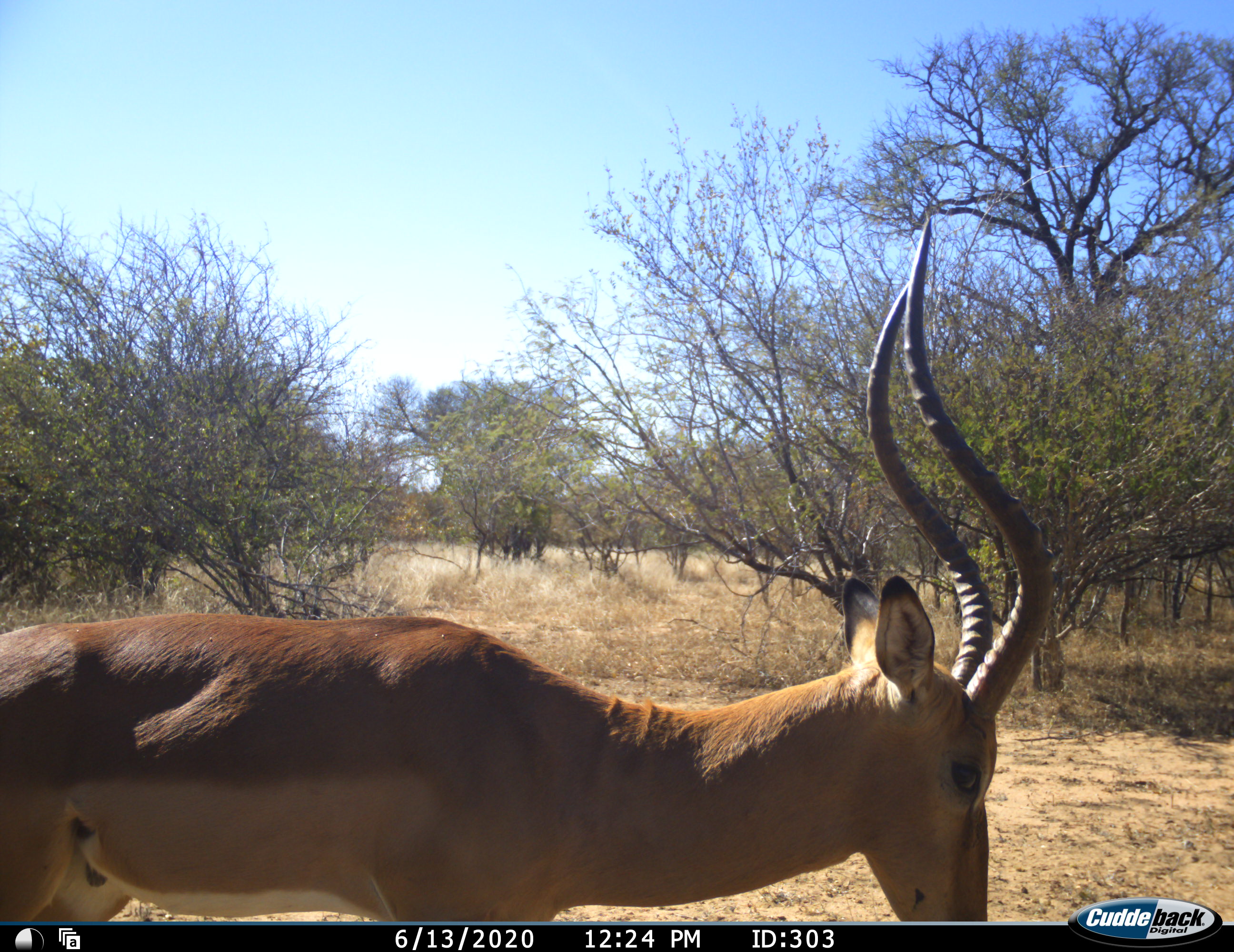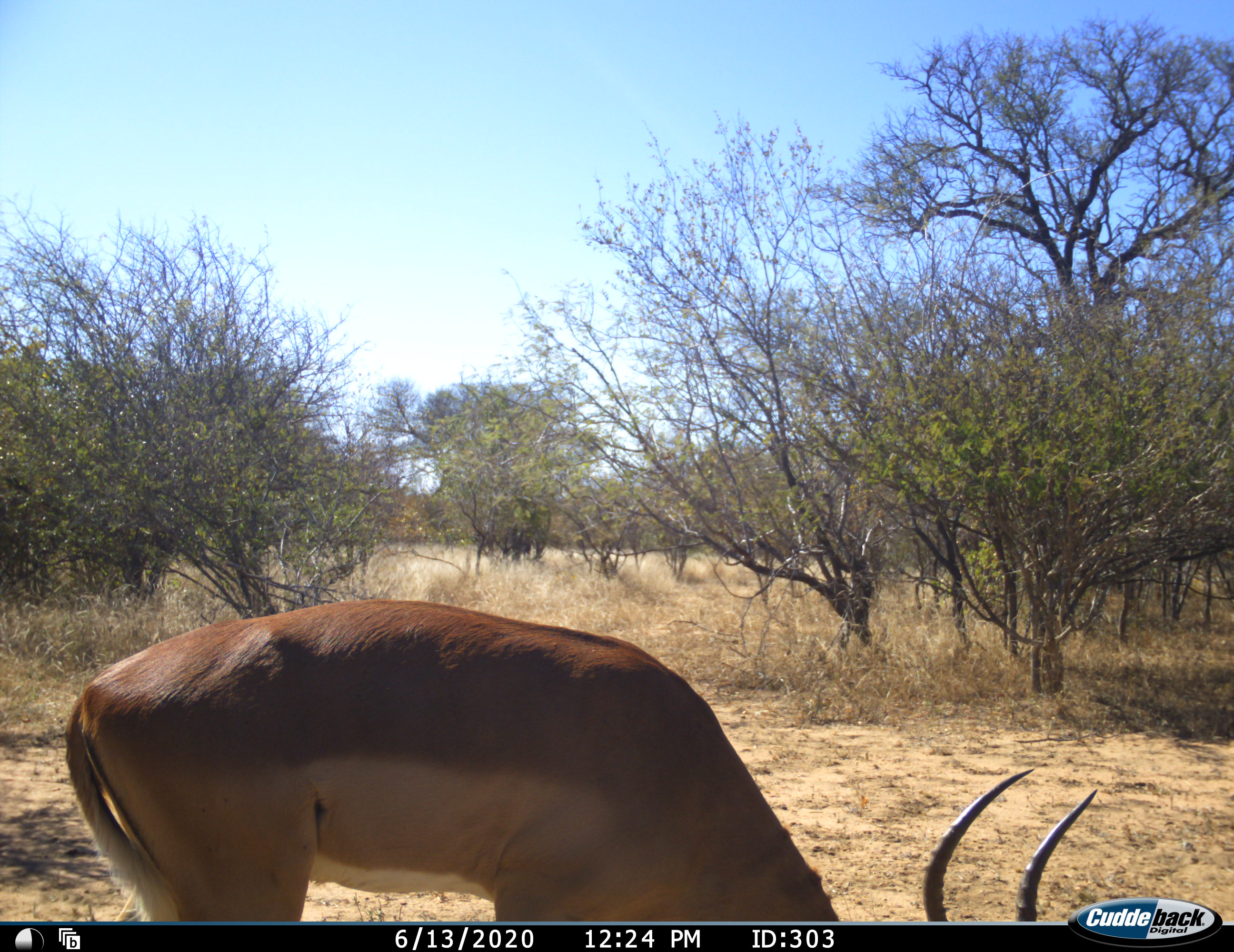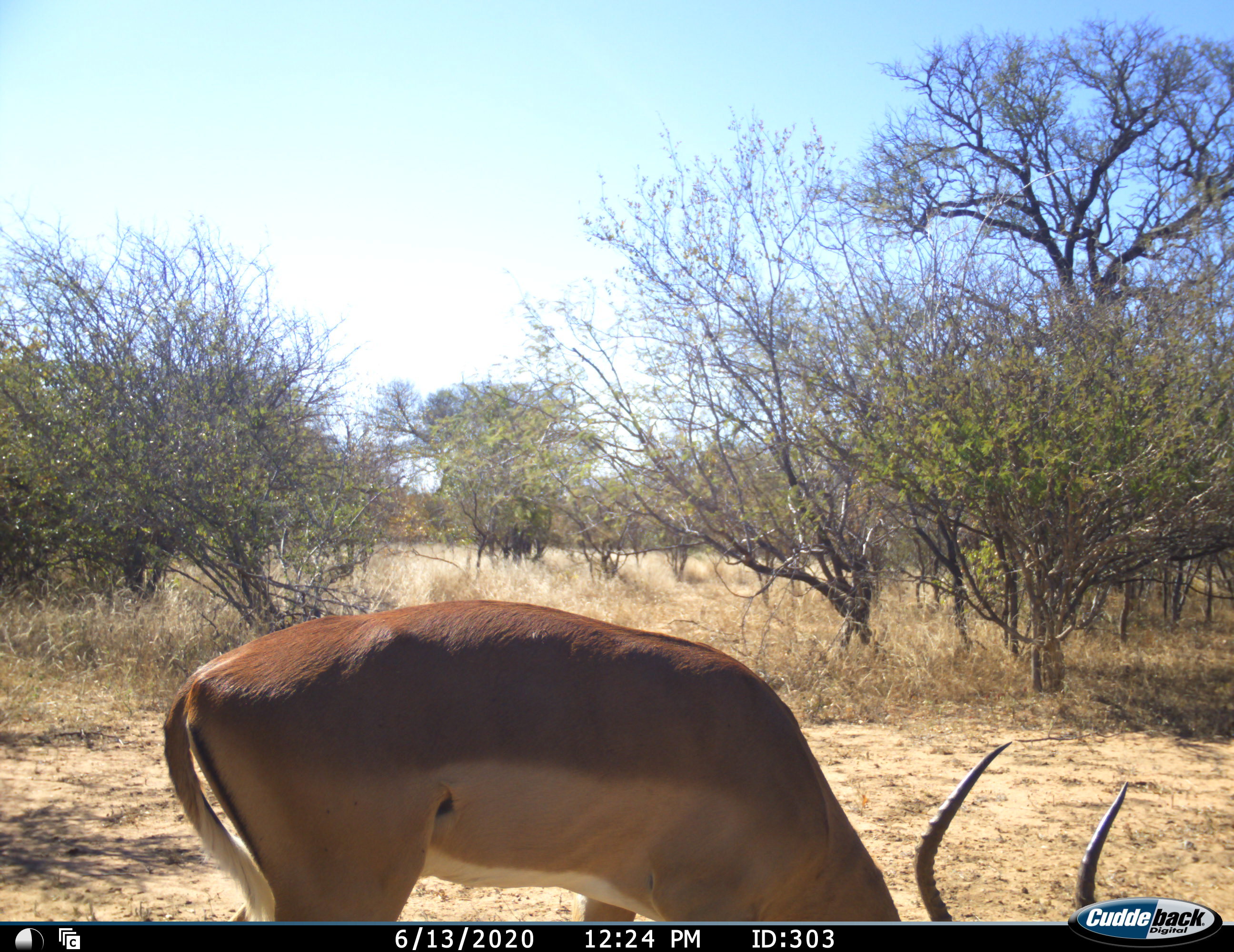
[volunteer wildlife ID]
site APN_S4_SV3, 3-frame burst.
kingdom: Animalia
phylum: Chordata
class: Mammalia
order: Artiodactyla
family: Bovidae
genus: Aepyceros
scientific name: Aepyceros melampus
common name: impala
Impala (Aepyceros melampus), count 1. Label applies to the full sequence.